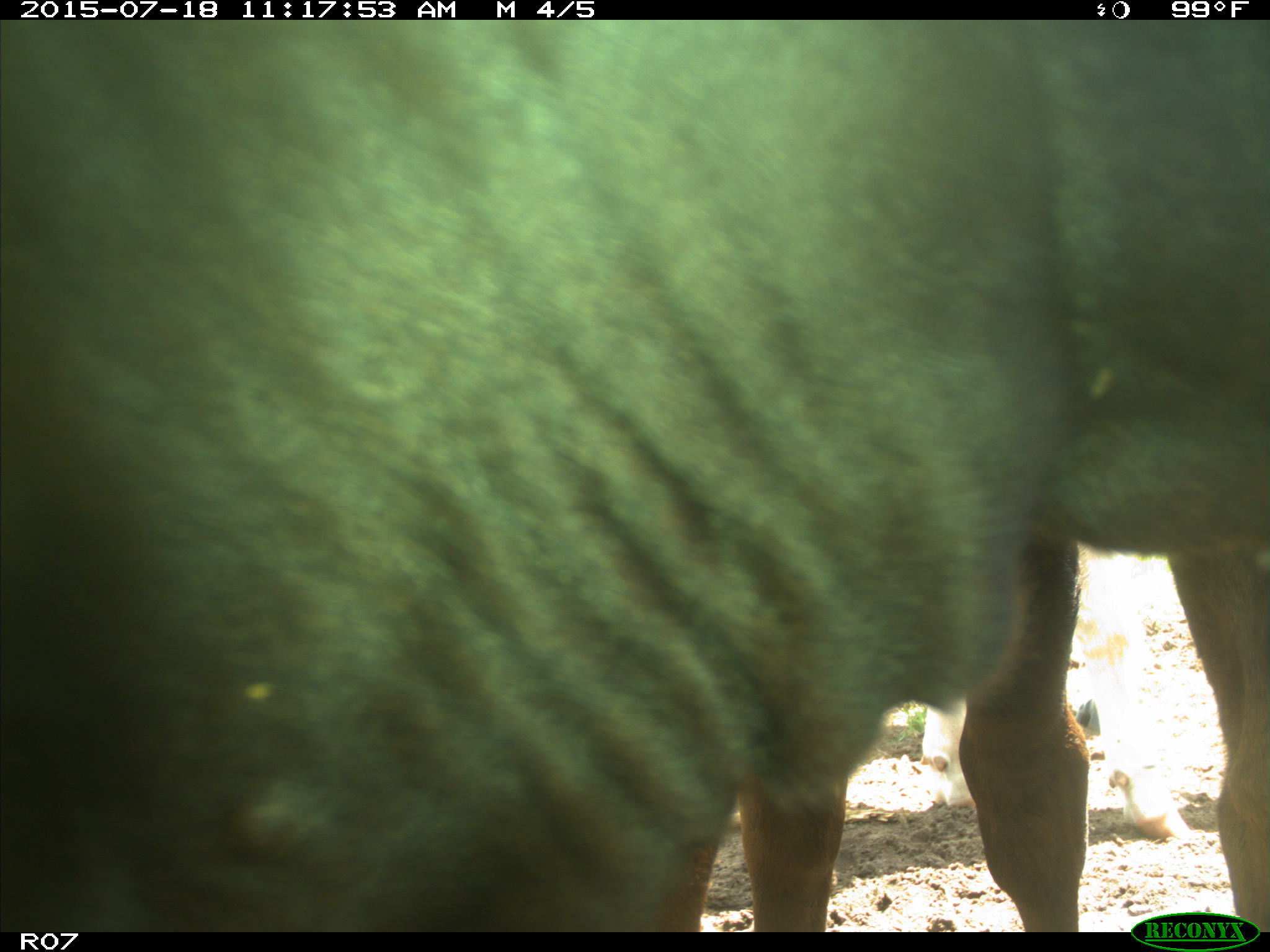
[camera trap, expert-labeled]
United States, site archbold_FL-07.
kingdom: Animalia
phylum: Chordata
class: Mammalia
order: Artiodactyla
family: Bovidae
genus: Bos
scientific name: Bos taurus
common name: domestic cow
Bos taurus (domestic cow).